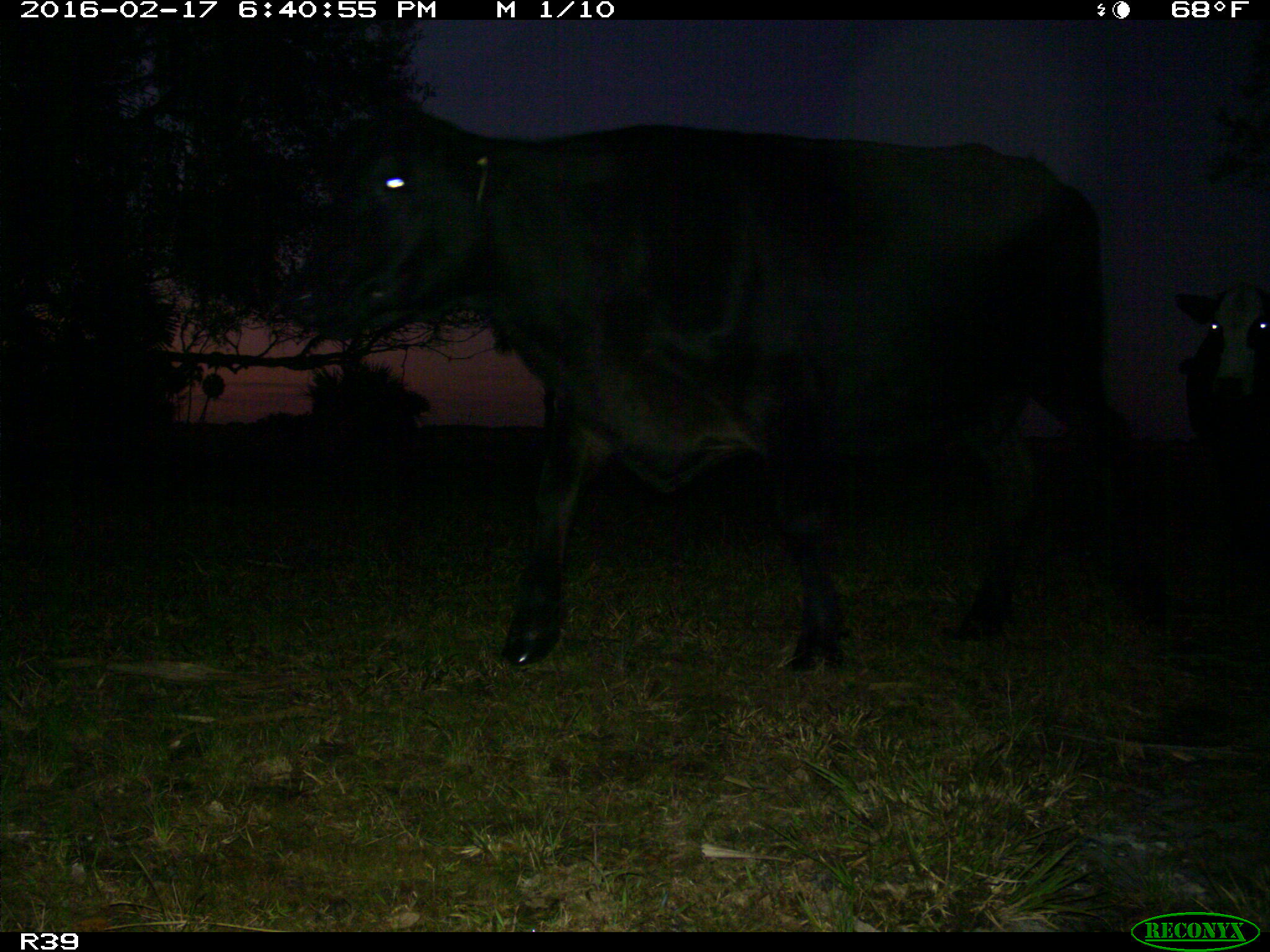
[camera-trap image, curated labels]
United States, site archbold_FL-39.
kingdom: Animalia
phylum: Chordata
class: Mammalia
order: Artiodactyla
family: Bovidae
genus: Bos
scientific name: Bos taurus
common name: domestic cow